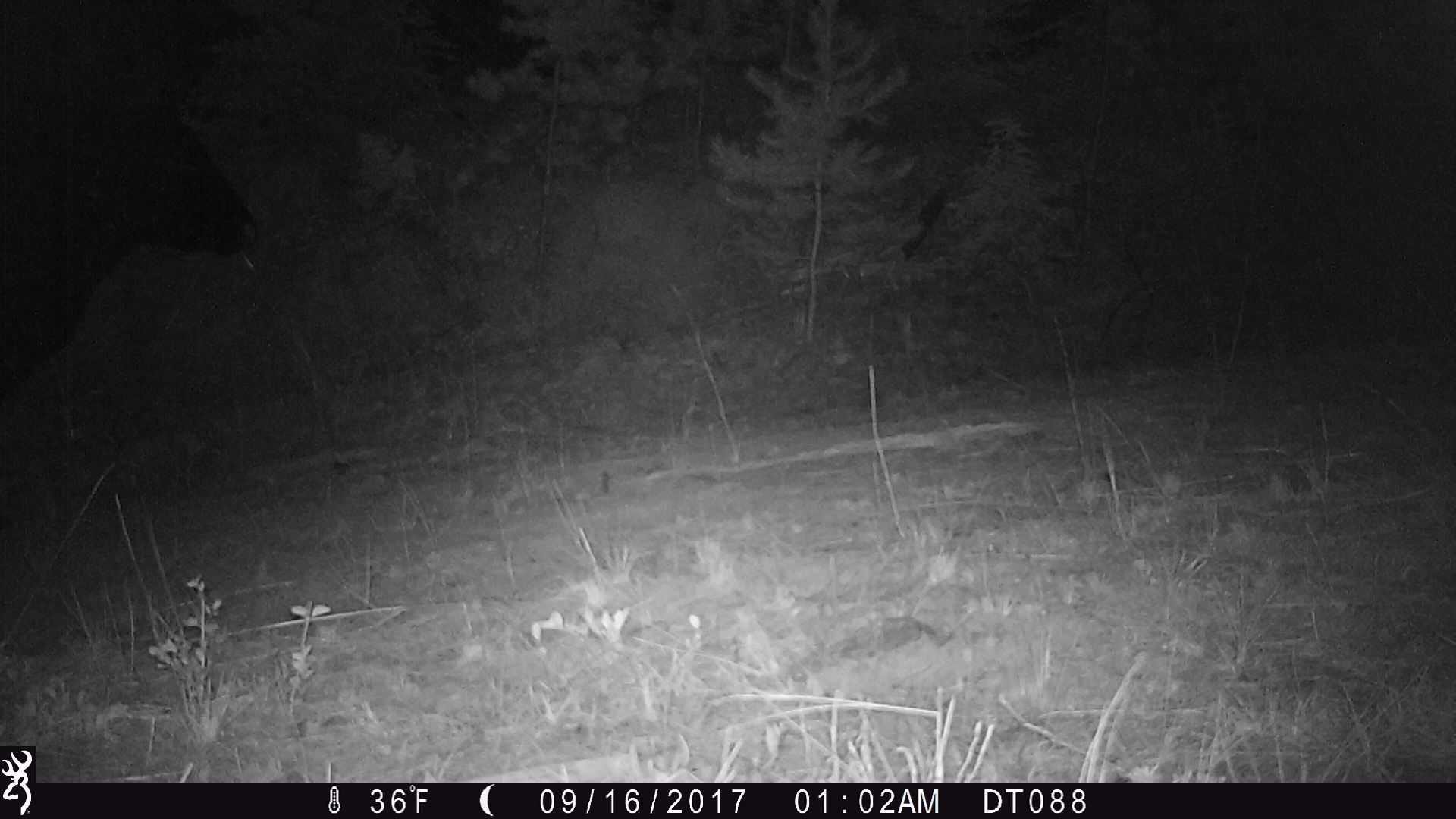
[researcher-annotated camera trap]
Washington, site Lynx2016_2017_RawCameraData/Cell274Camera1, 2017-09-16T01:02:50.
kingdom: Animalia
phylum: Chordata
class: Mammalia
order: Artiodactyla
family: Bovidae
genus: Bos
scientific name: Bos taurus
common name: domestic cattle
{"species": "domestic cattle (Bos taurus)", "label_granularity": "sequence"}